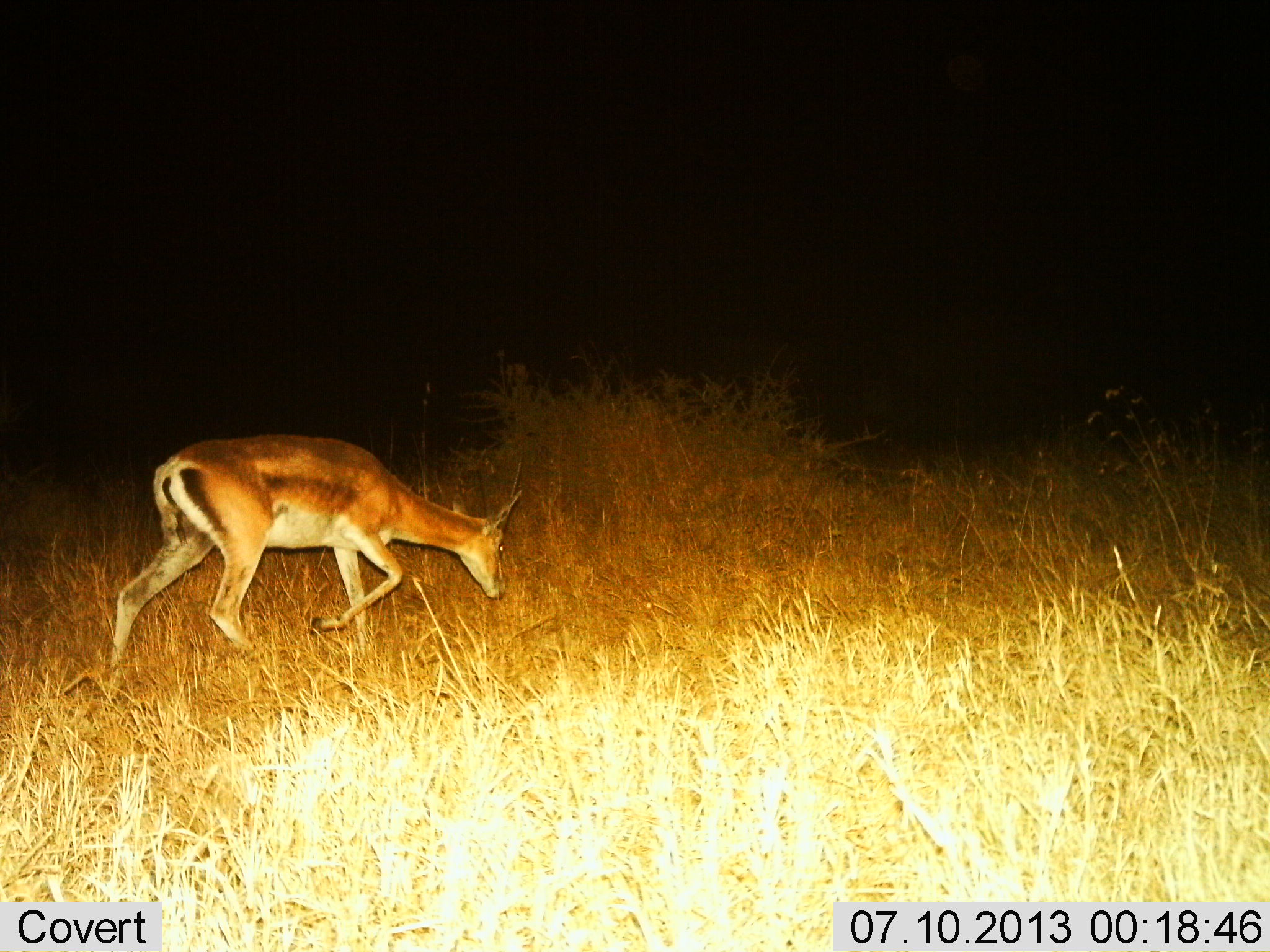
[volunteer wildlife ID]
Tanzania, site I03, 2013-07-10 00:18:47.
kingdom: Animalia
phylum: Chordata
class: Mammalia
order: Artiodactyla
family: Bovidae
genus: Nanger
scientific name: Nanger granti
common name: grant's gazelle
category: gazellegrants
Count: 1.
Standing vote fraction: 15%.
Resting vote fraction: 0%.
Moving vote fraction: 75%.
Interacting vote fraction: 0%.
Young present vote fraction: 0%.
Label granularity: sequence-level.